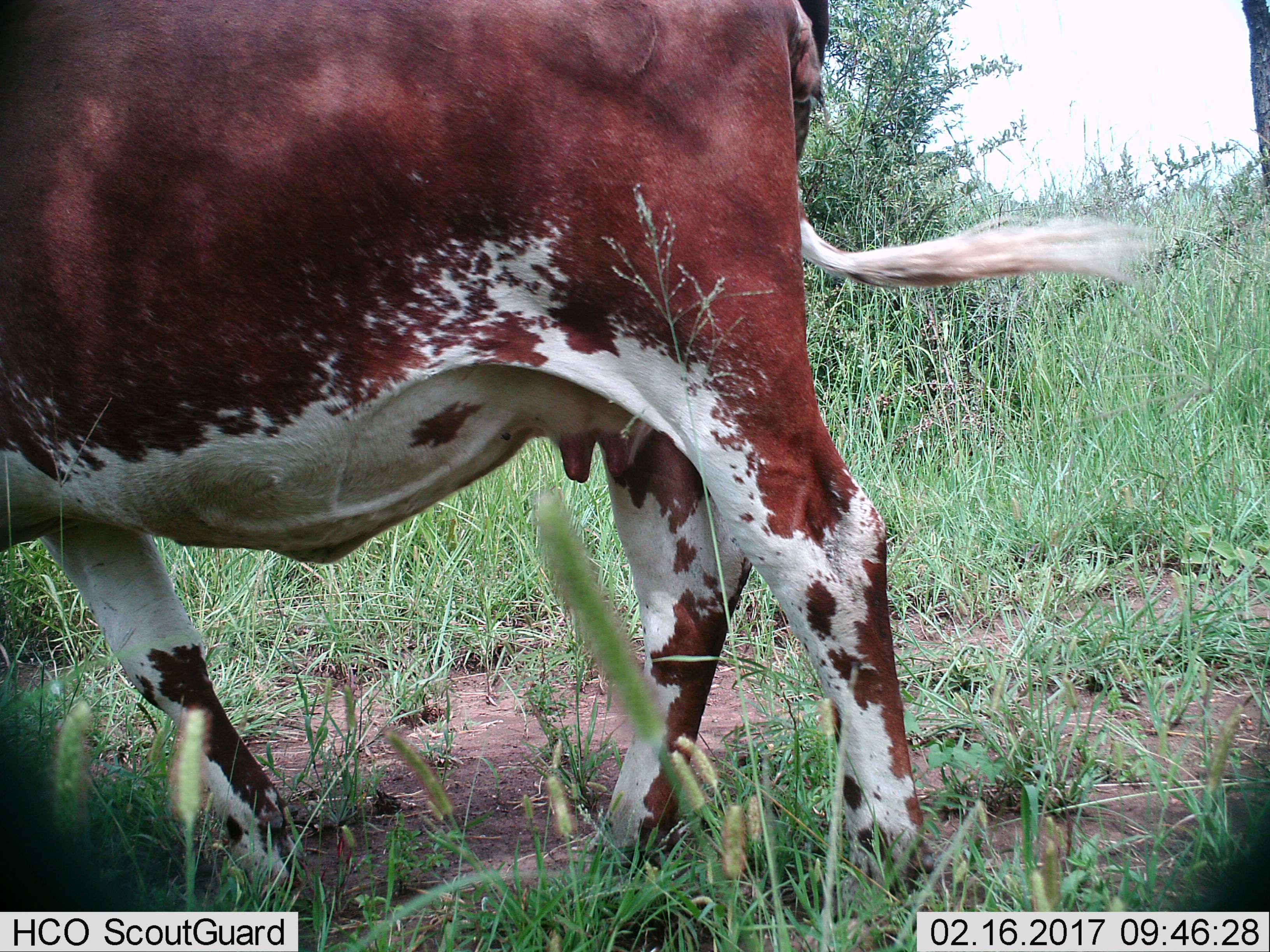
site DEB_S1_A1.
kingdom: Animalia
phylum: Chordata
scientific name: Vertebrata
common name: domestic animal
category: domesticanimal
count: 1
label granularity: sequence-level